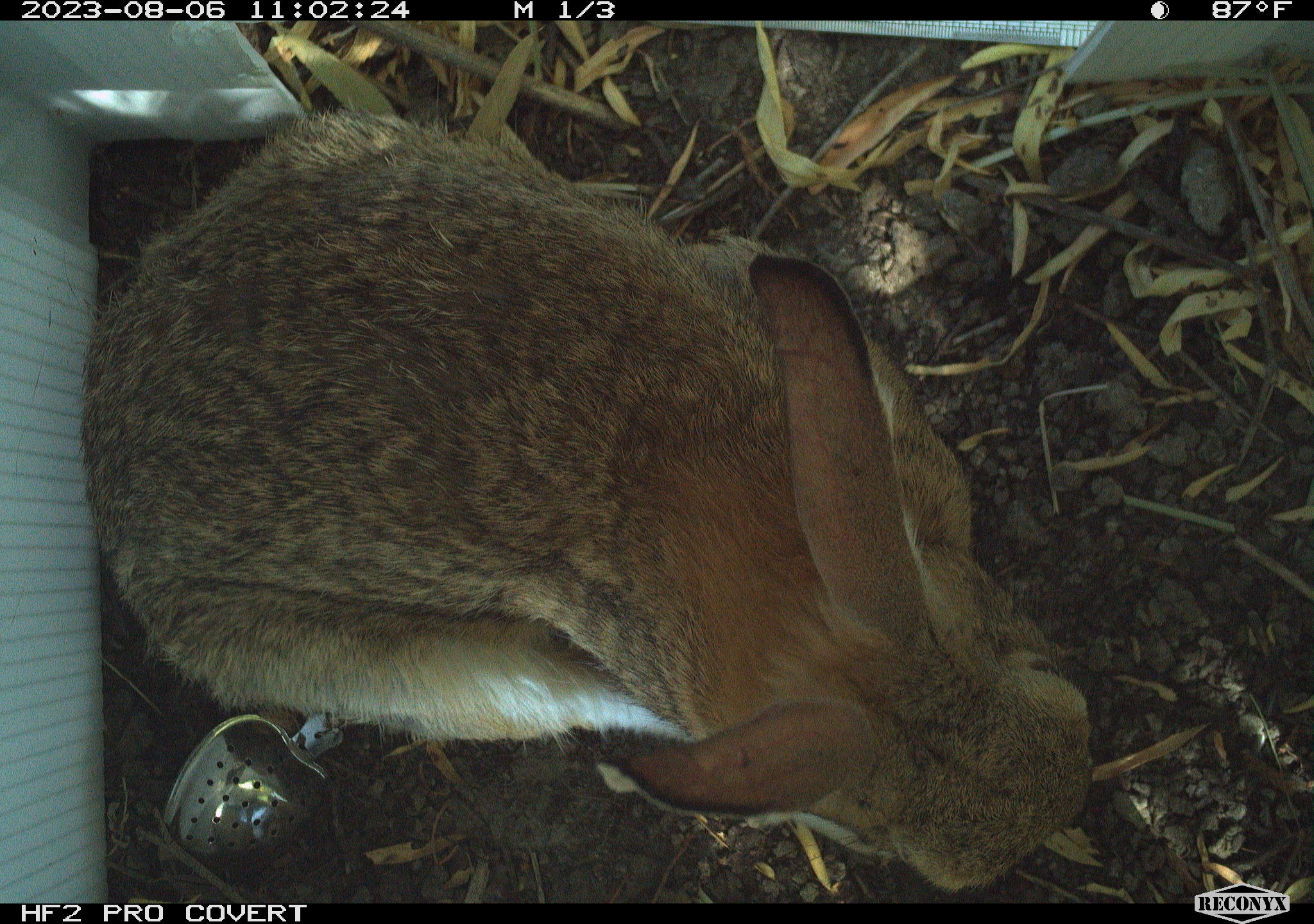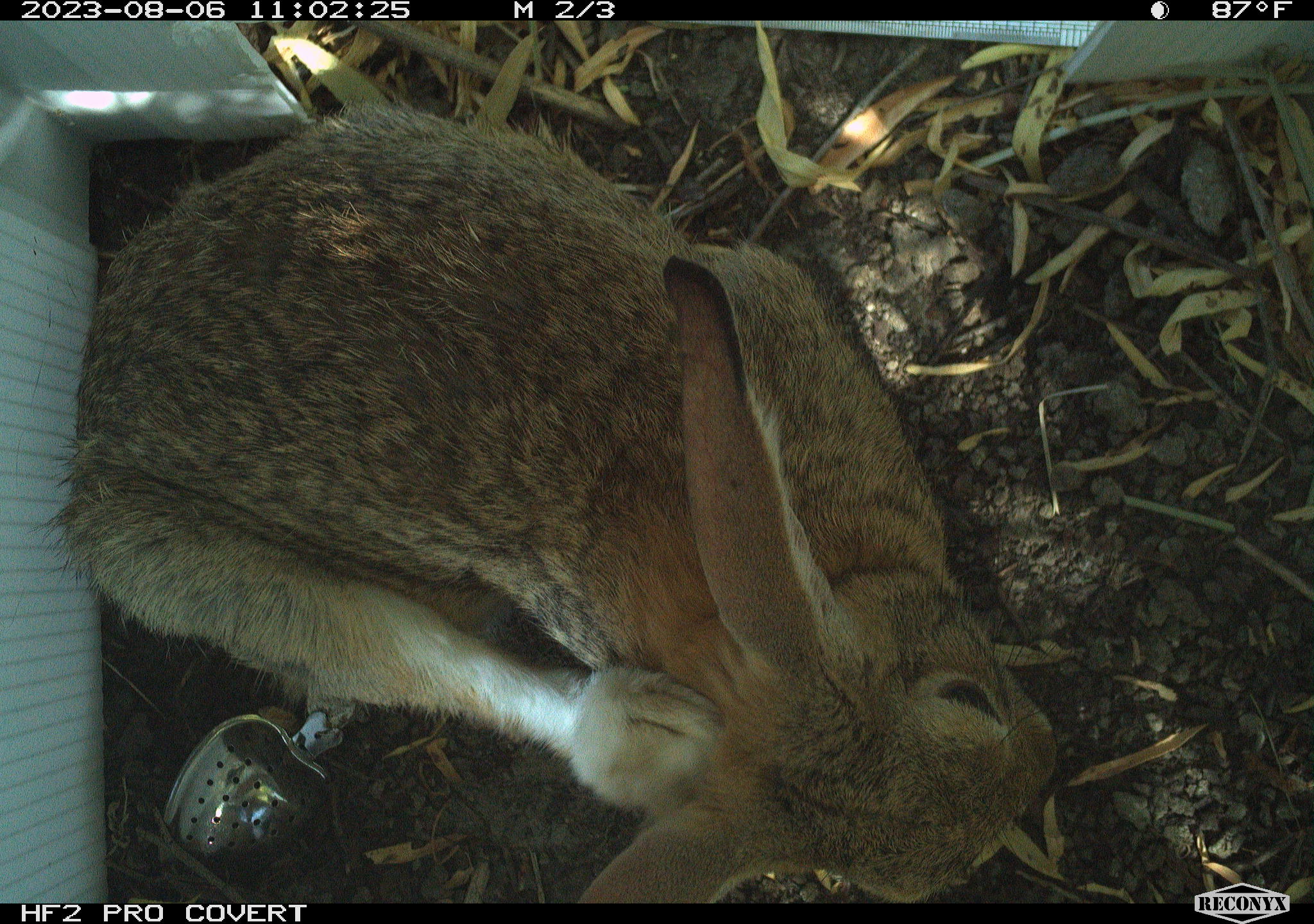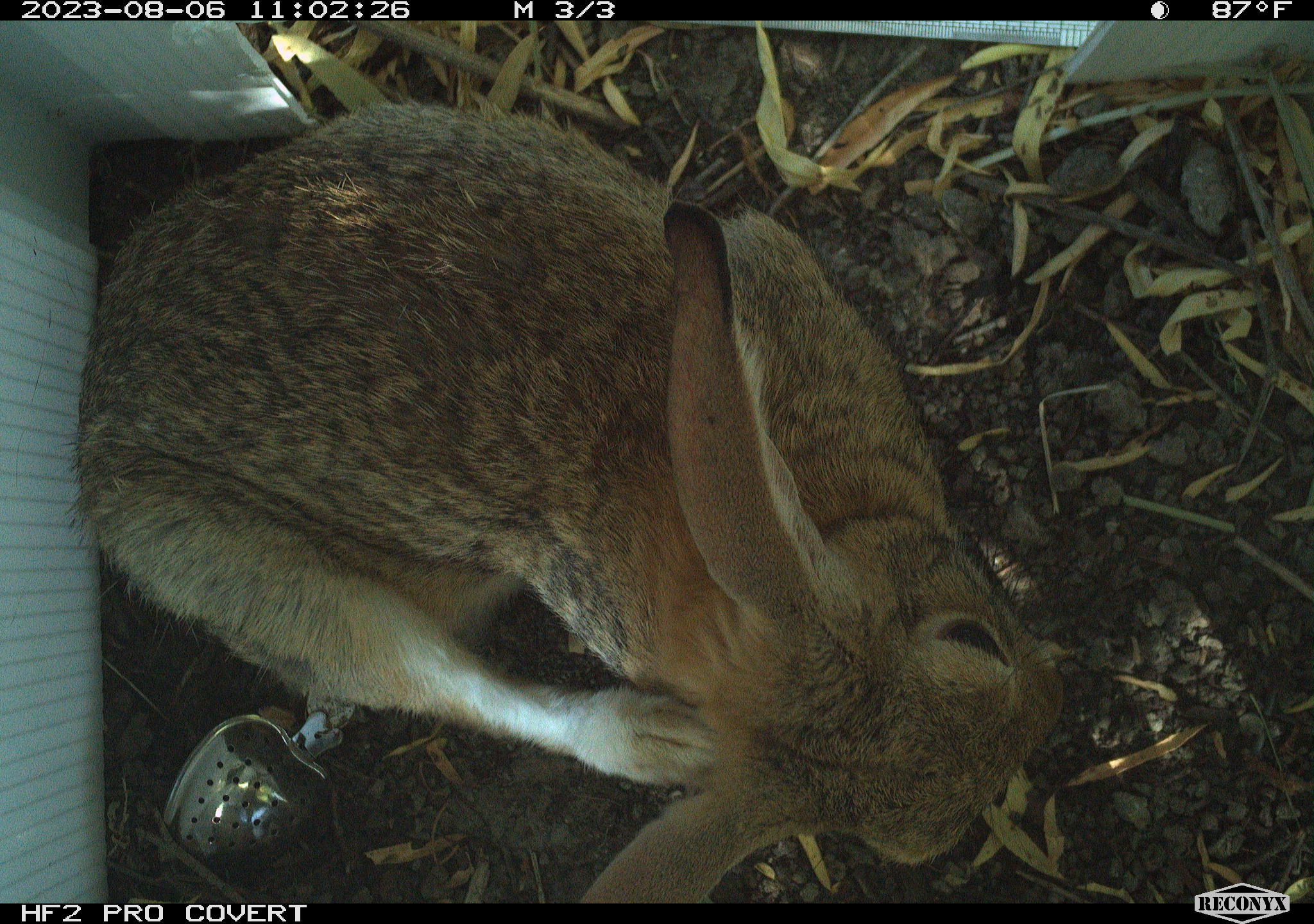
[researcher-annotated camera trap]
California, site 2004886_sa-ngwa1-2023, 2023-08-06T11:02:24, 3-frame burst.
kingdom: Animalia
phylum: Chordata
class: Mammalia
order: Lagomorpha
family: Leporidae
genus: Sylvilagus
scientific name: Sylvilagus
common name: cottontail rabbits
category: sylvilagus species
Sylvilagus species (cottontail rabbits) (Sylvilagus).